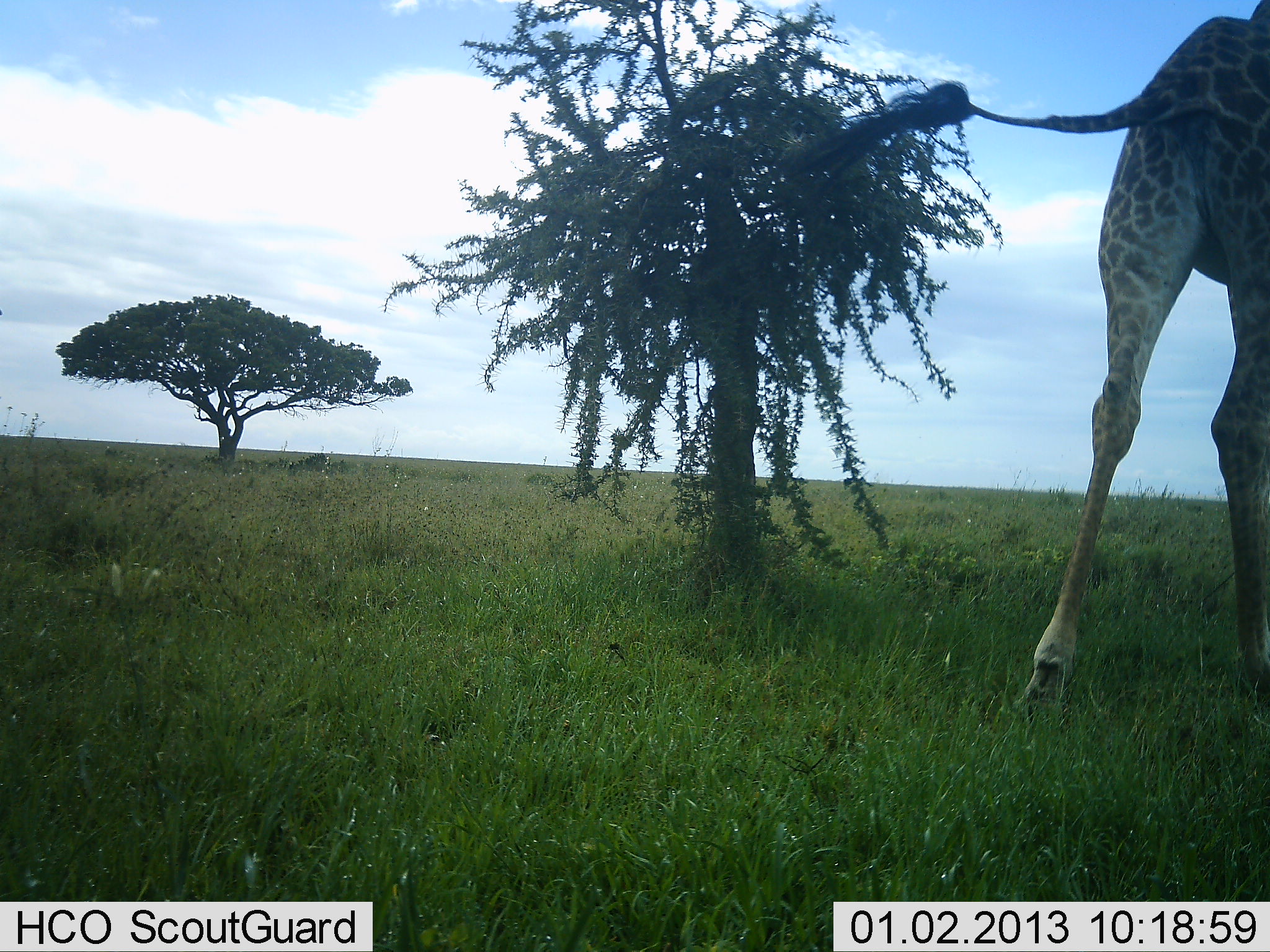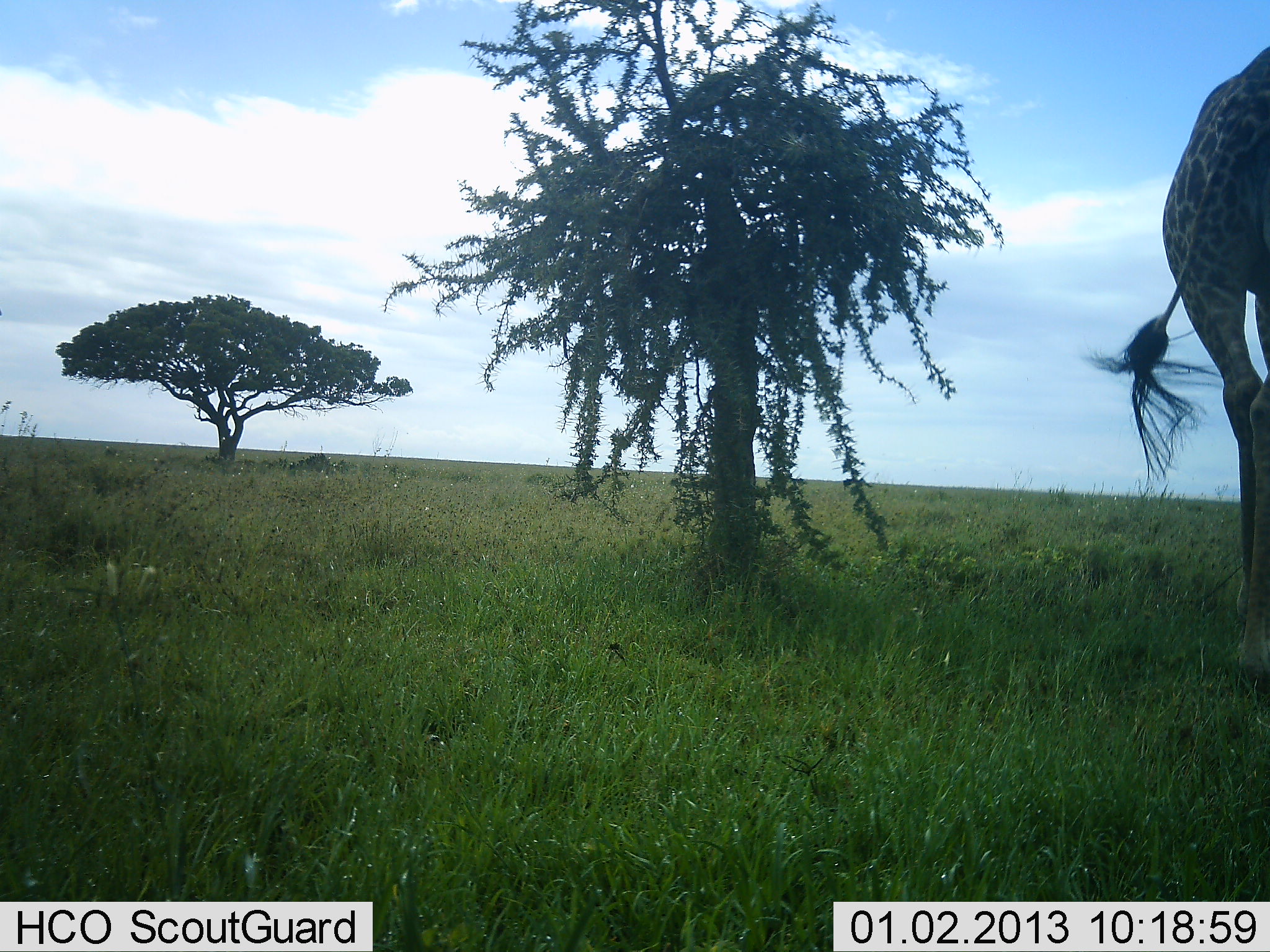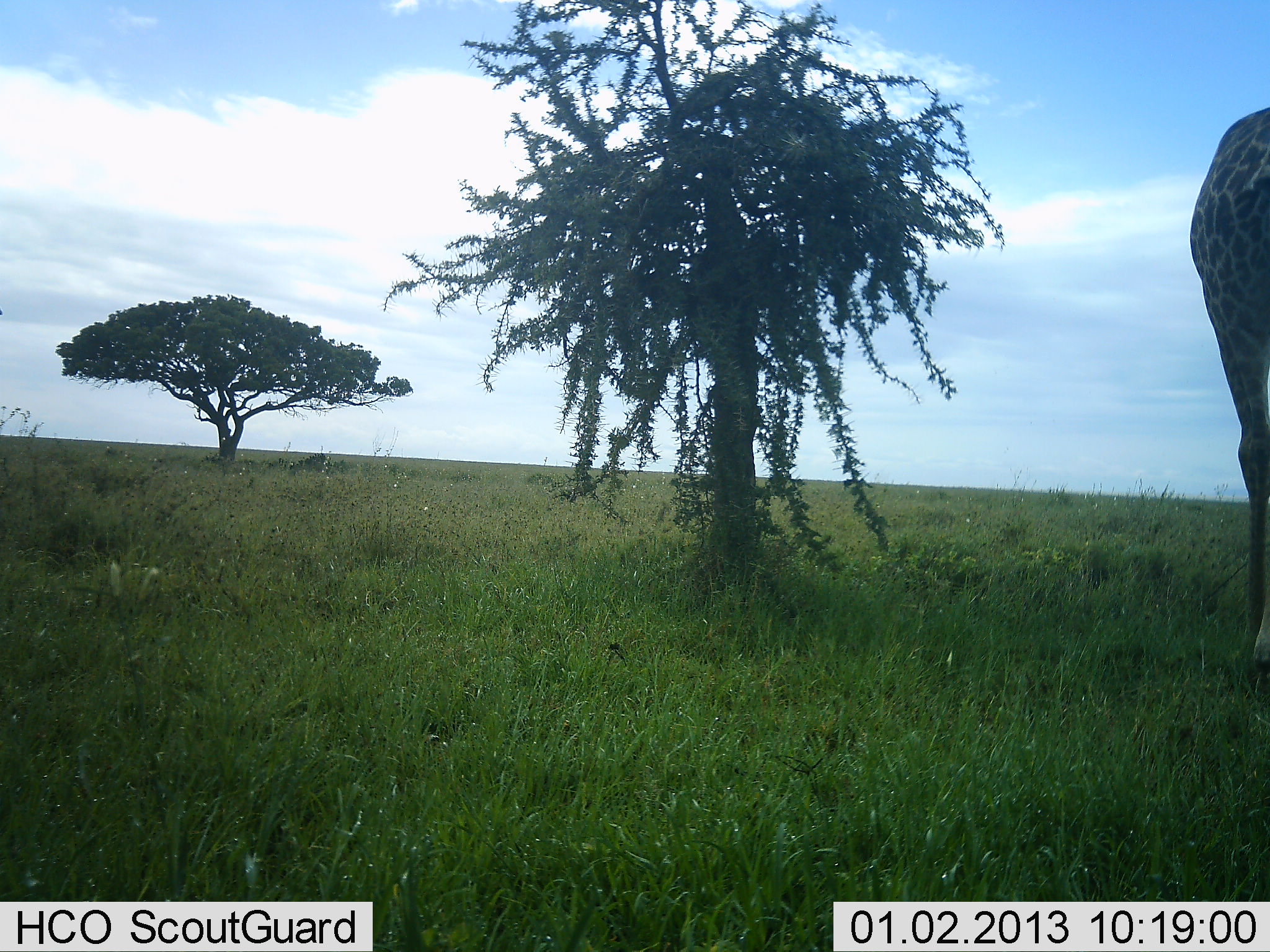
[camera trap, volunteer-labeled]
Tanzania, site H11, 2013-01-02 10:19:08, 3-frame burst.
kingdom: Animalia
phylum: Chordata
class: Mammalia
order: Artiodactyla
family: Giraffidae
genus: Giraffa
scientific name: Giraffa camelopardalis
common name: giraffe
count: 1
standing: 19%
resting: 0%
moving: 86%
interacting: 0%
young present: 0%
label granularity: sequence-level